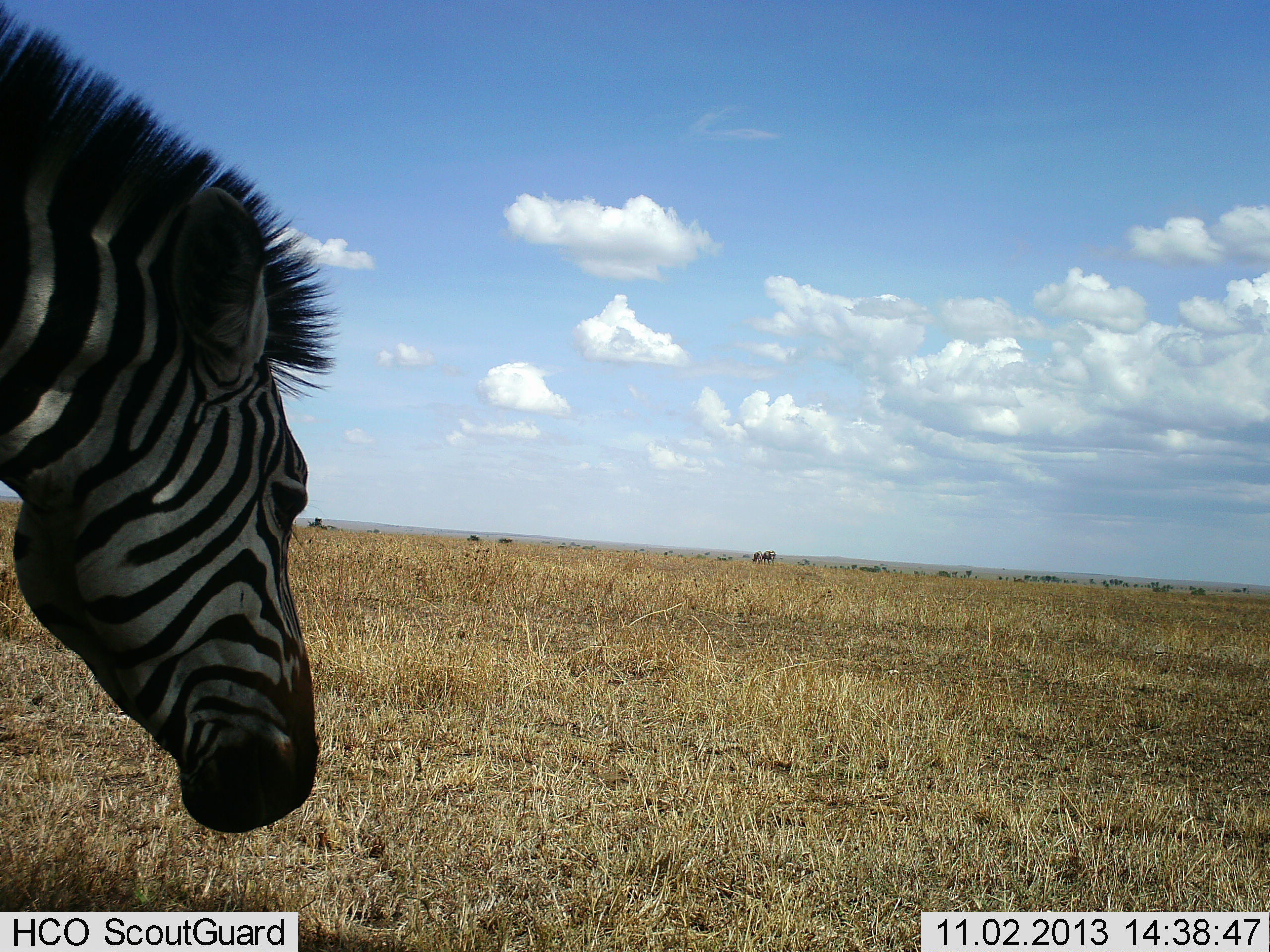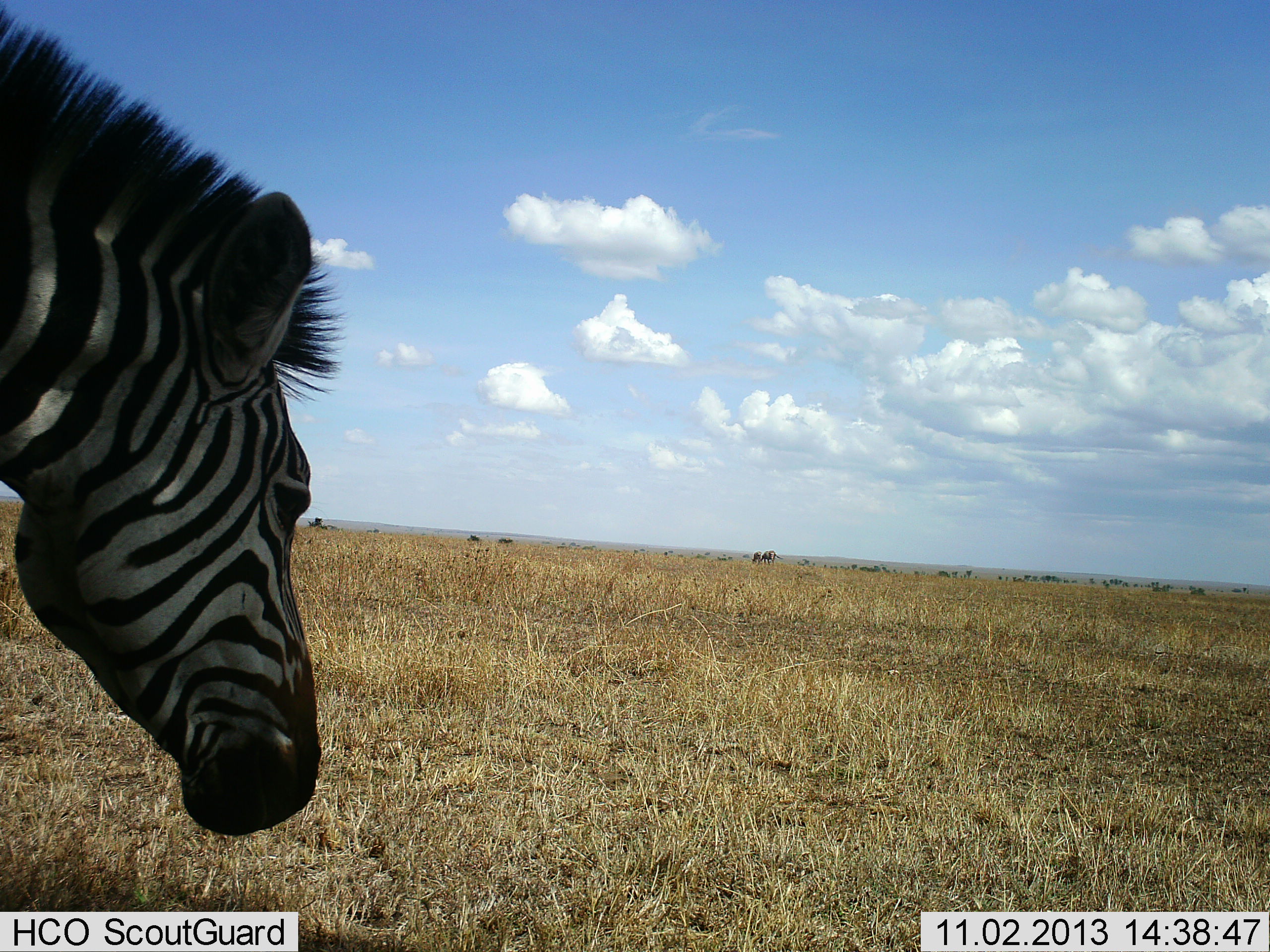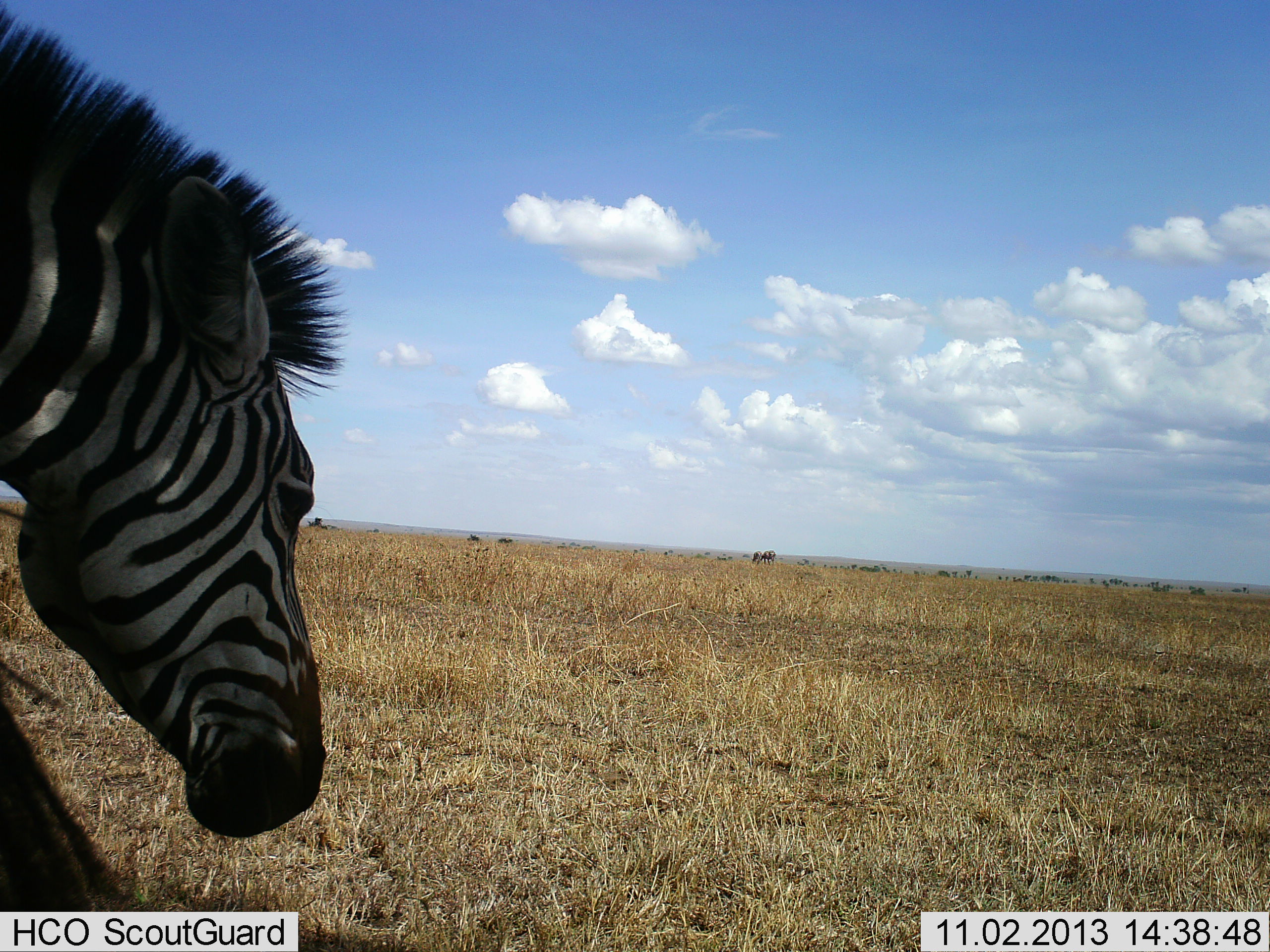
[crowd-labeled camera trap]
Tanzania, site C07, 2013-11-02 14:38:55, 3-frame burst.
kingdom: Animalia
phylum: Chordata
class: Mammalia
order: Perissodactyla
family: Equidae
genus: Equus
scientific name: Equus quagga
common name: plains zebra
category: zebra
Zebra (plains zebra) (Equus quagga), count 1. Behavior (volunteer vote fractions): standing 86%, resting 4%, moving 16%, interacting 0%. Young present (vote fraction): 0%. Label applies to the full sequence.